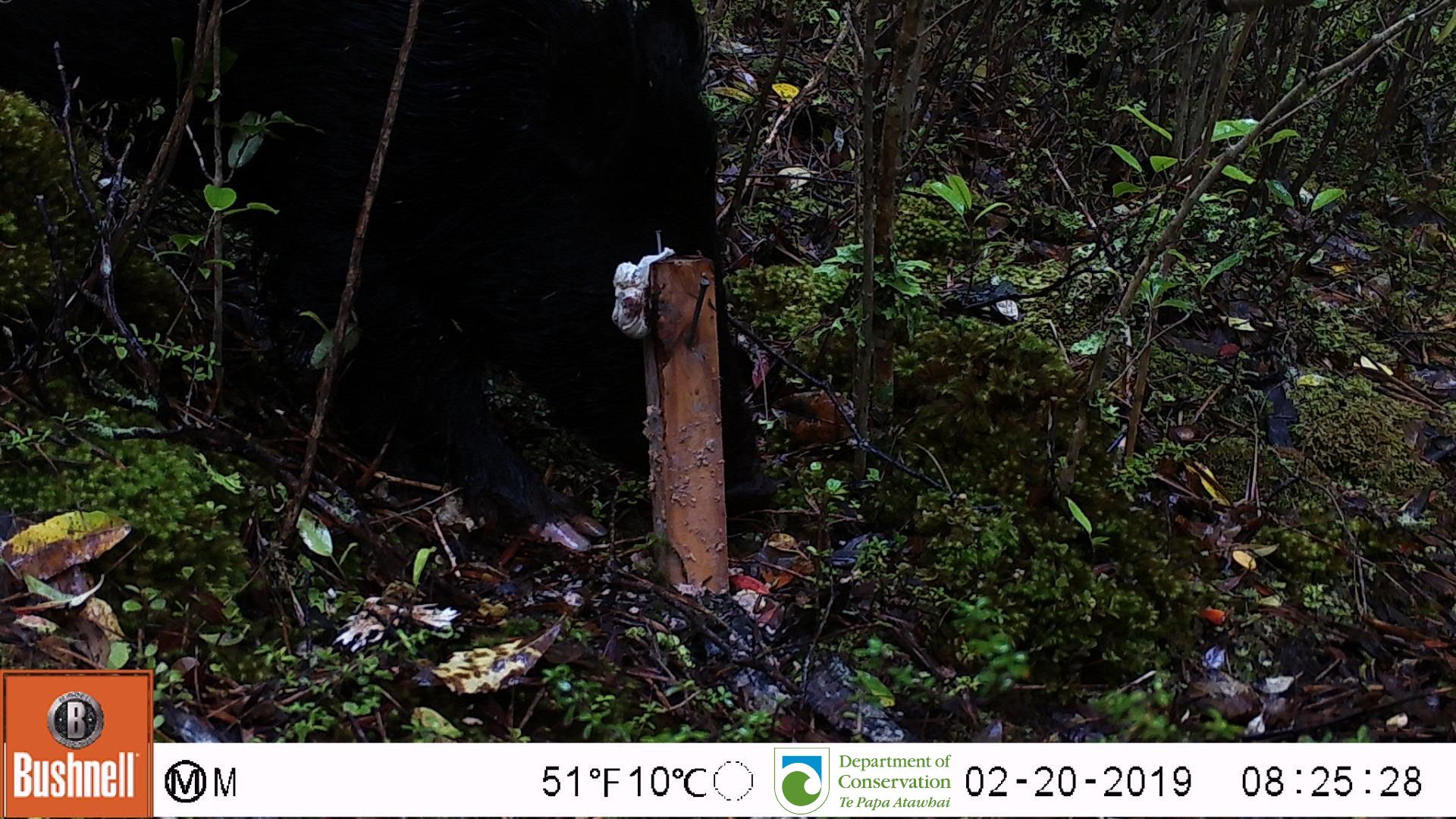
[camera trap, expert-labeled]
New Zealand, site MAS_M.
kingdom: Animalia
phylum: Chordata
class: Mammalia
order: Artiodactyla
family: Suidae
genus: Sus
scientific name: Sus scrofa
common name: pig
Pig (Sus scrofa).